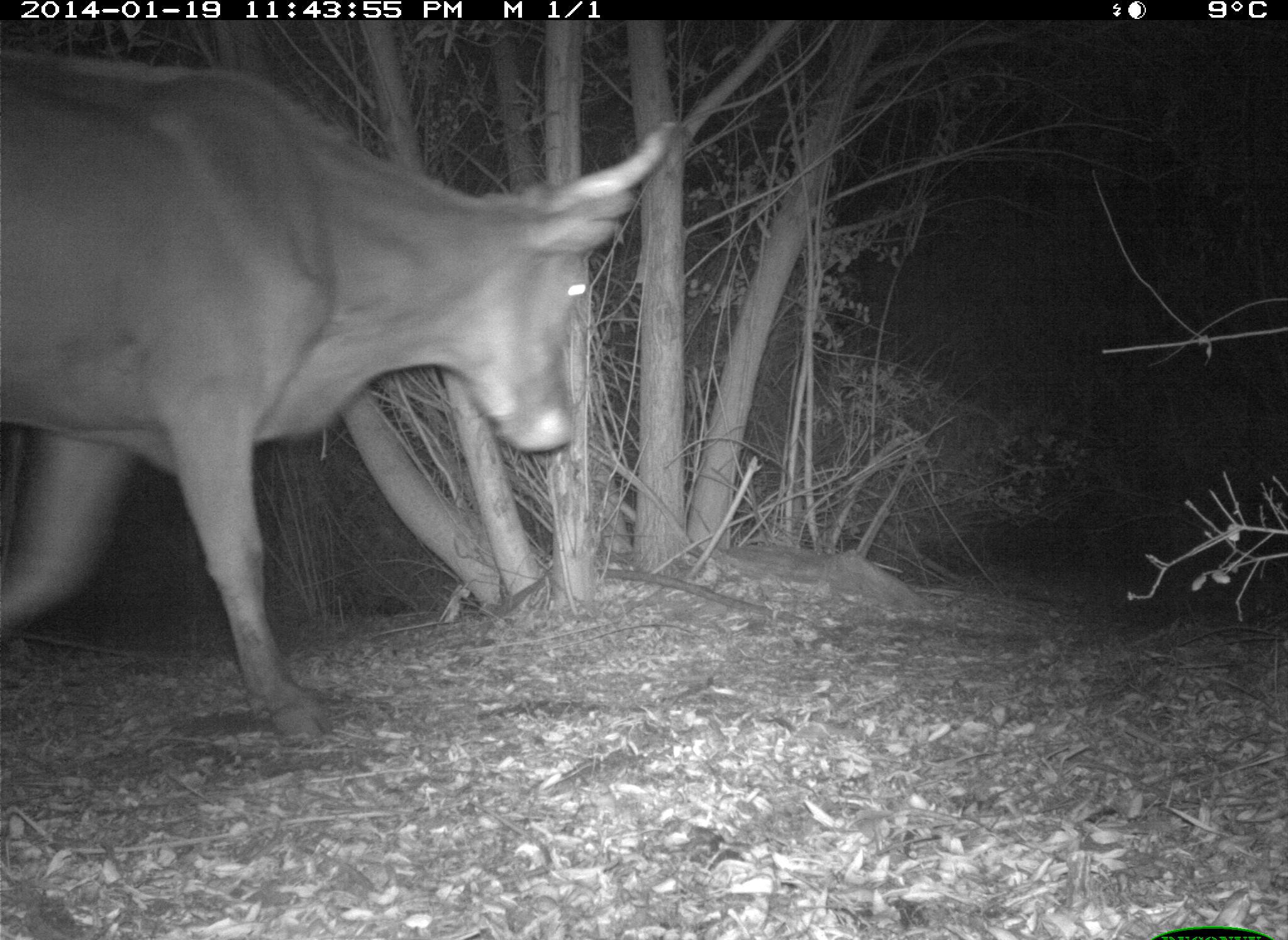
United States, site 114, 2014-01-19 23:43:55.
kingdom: Animalia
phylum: Chordata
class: Mammalia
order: Artiodactyla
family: Bovidae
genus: Bos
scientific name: Bos taurus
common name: cow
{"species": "cow (Bos taurus)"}